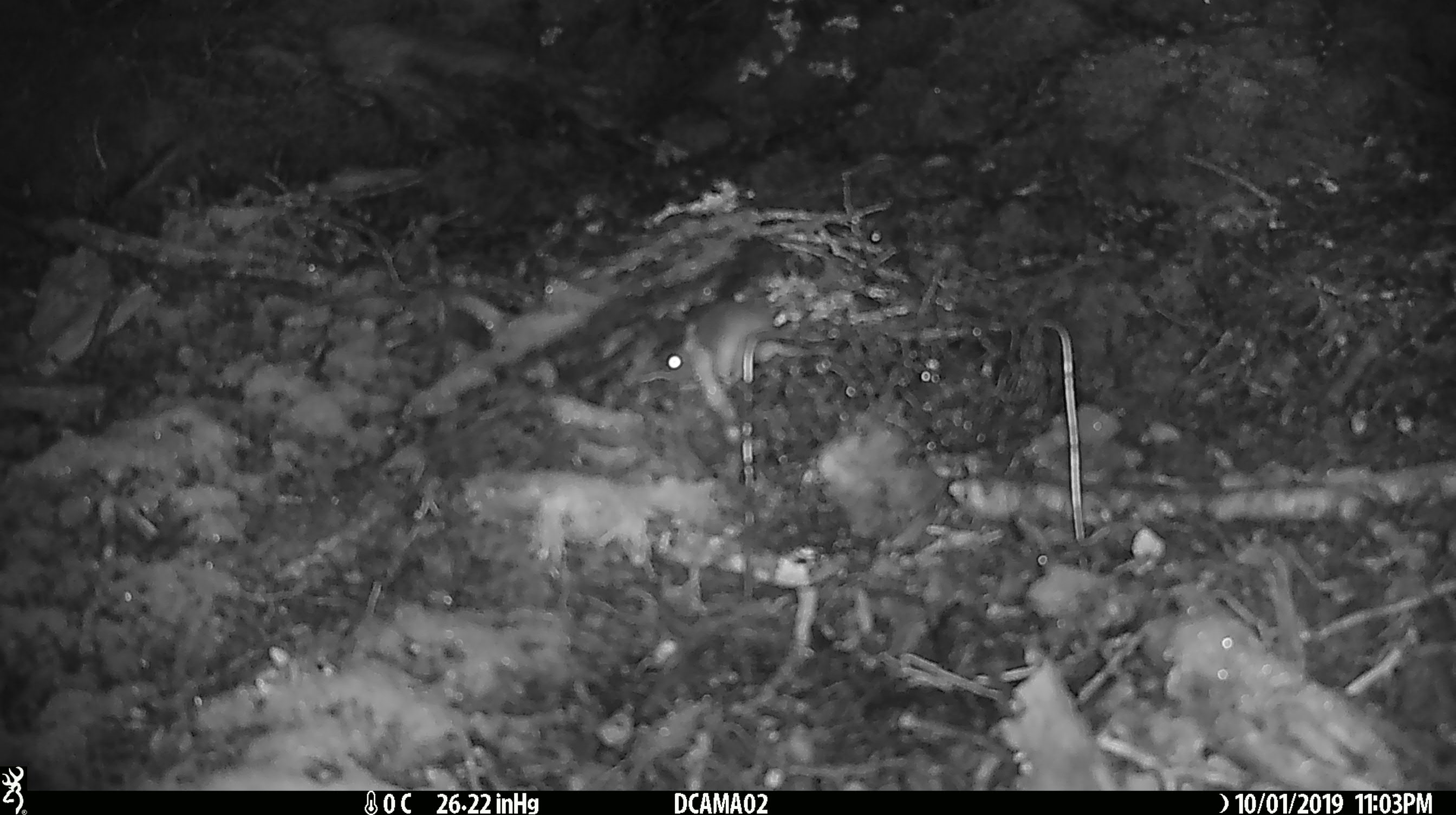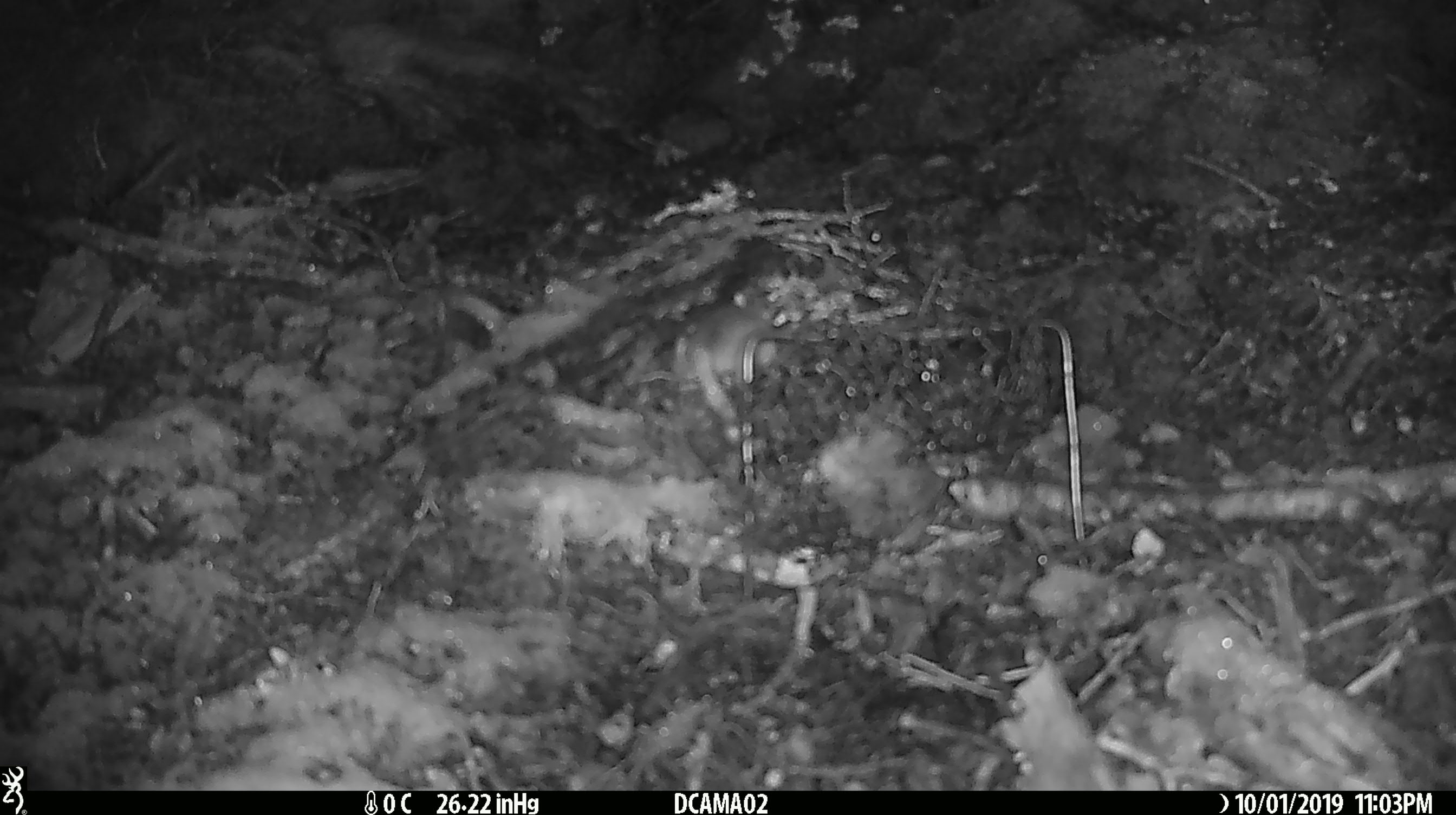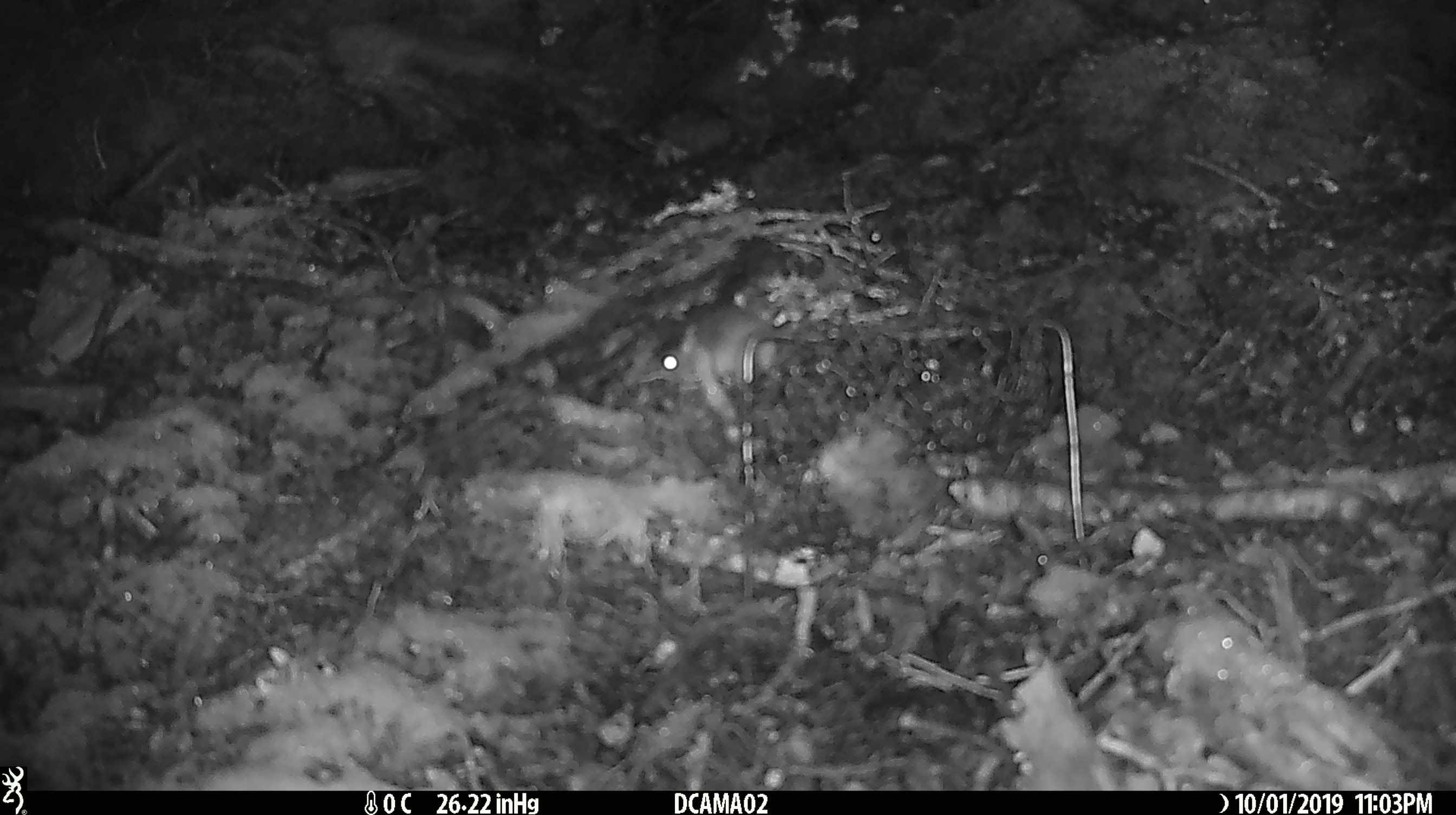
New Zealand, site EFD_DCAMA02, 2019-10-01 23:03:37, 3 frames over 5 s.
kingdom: Animalia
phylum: Chordata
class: Mammalia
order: Rodentia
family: Muridae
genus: Mus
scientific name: Mus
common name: mouse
Mouse (Mus).